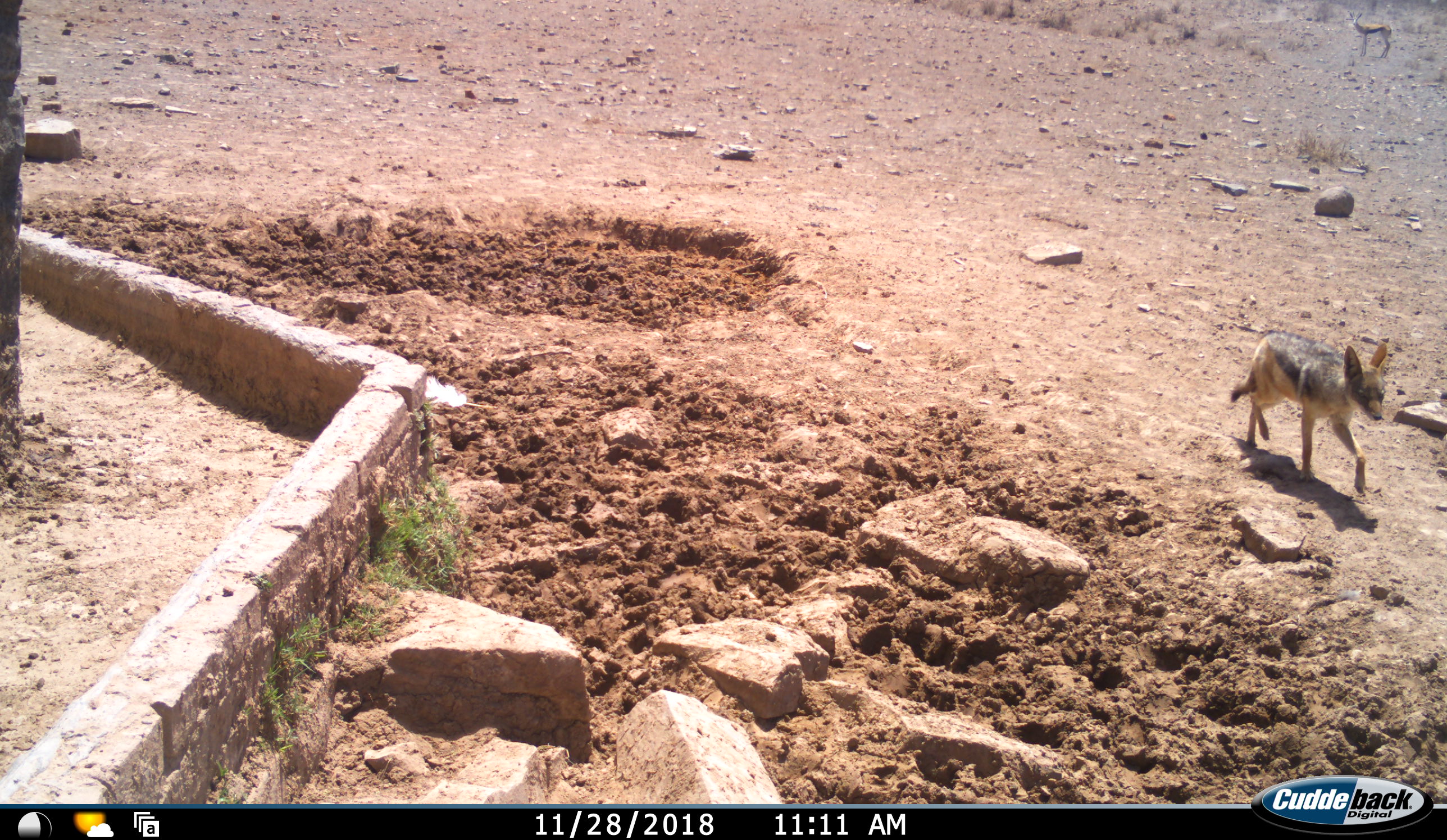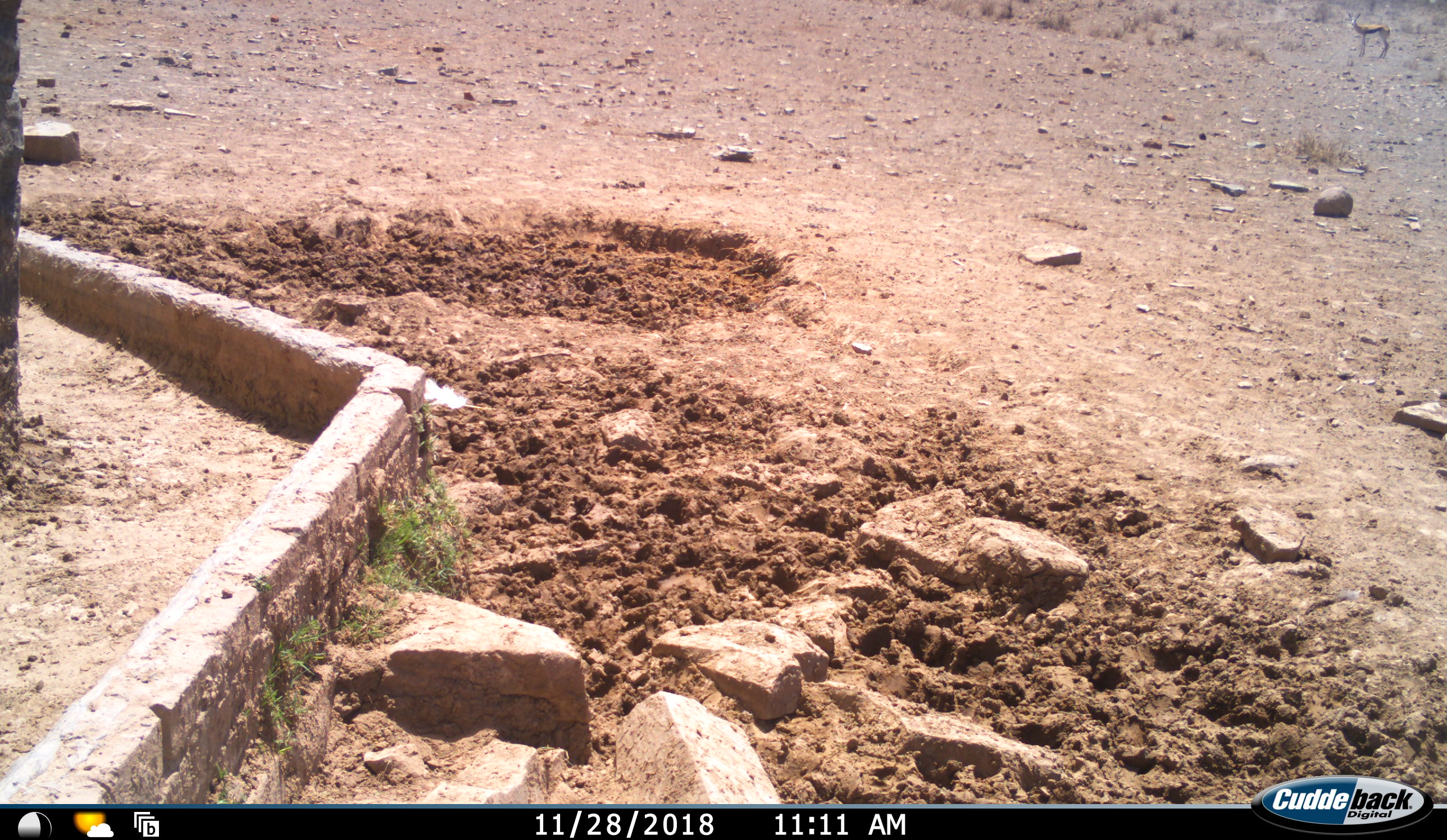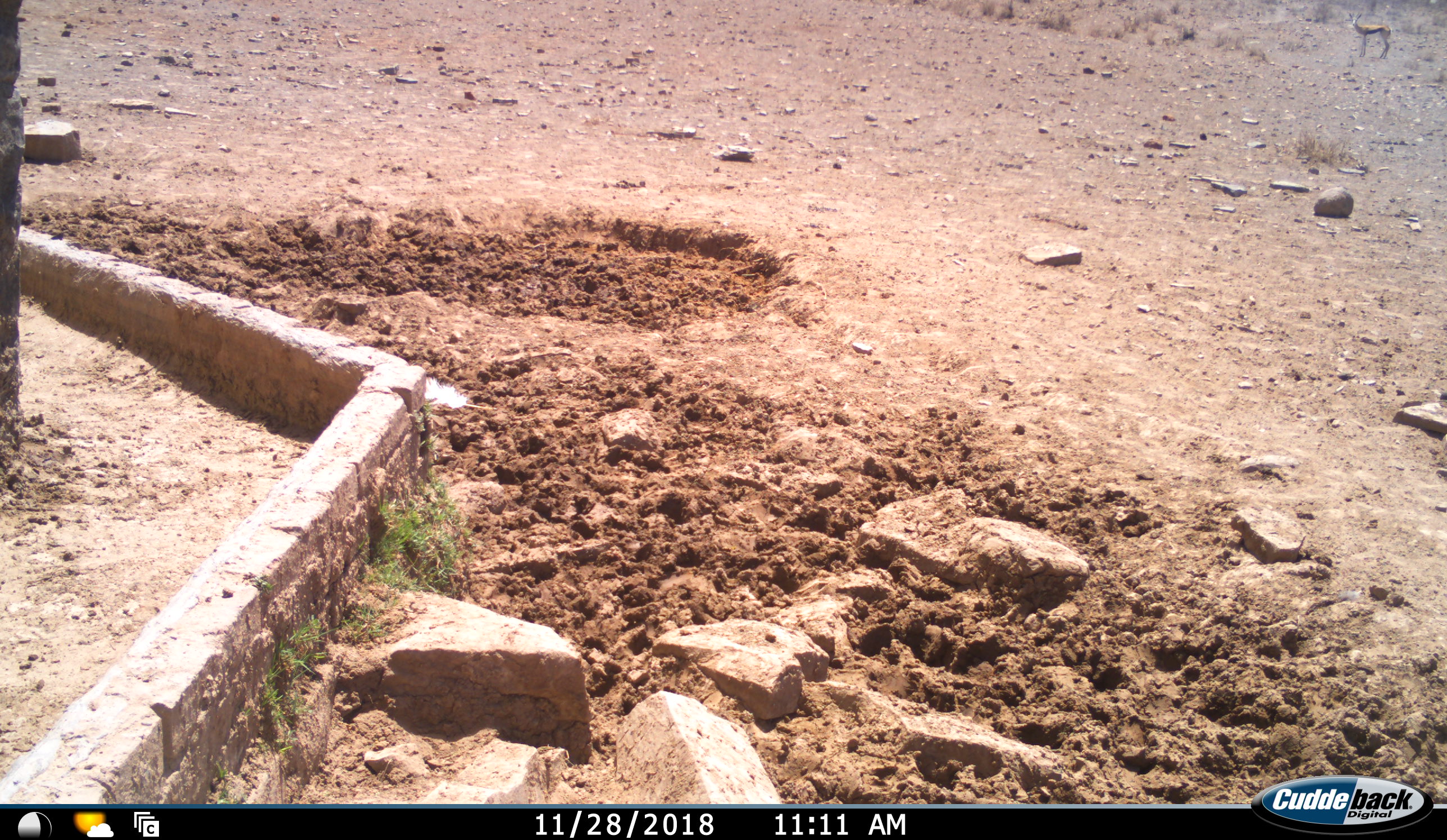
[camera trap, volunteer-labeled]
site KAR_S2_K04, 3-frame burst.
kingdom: Animalia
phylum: Chordata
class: Mammalia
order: Carnivora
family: Canidae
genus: Lupulella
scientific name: Lupulella mesomelas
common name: black-backed jackal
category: jackalblackbacked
Jackalblackbacked (black-backed jackal) (Lupulella mesomelas), count 1. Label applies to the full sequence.